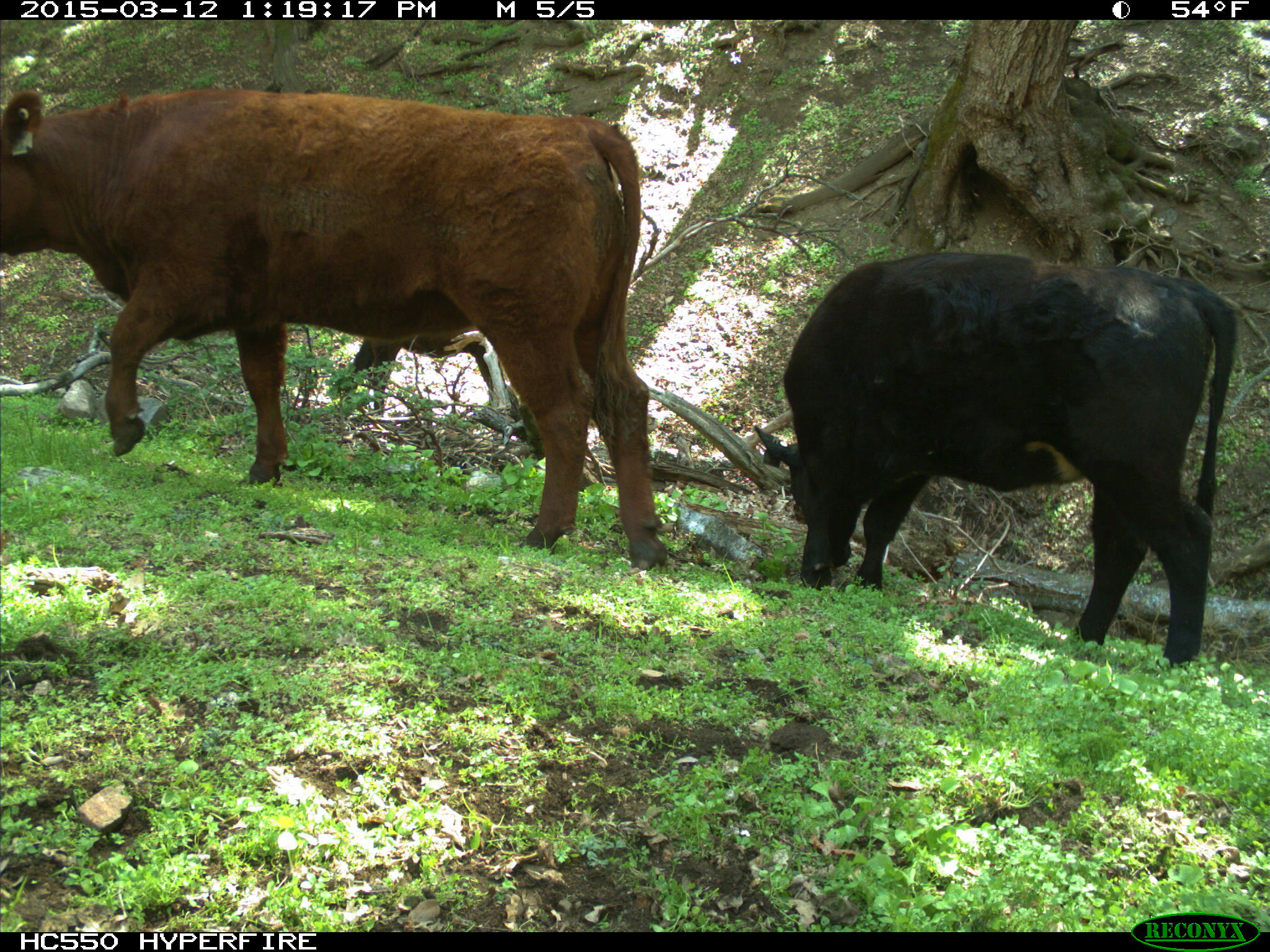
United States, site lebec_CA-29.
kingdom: Animalia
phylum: Chordata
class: Mammalia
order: Artiodactyla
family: Bovidae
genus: Bos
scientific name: Bos taurus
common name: domestic cow